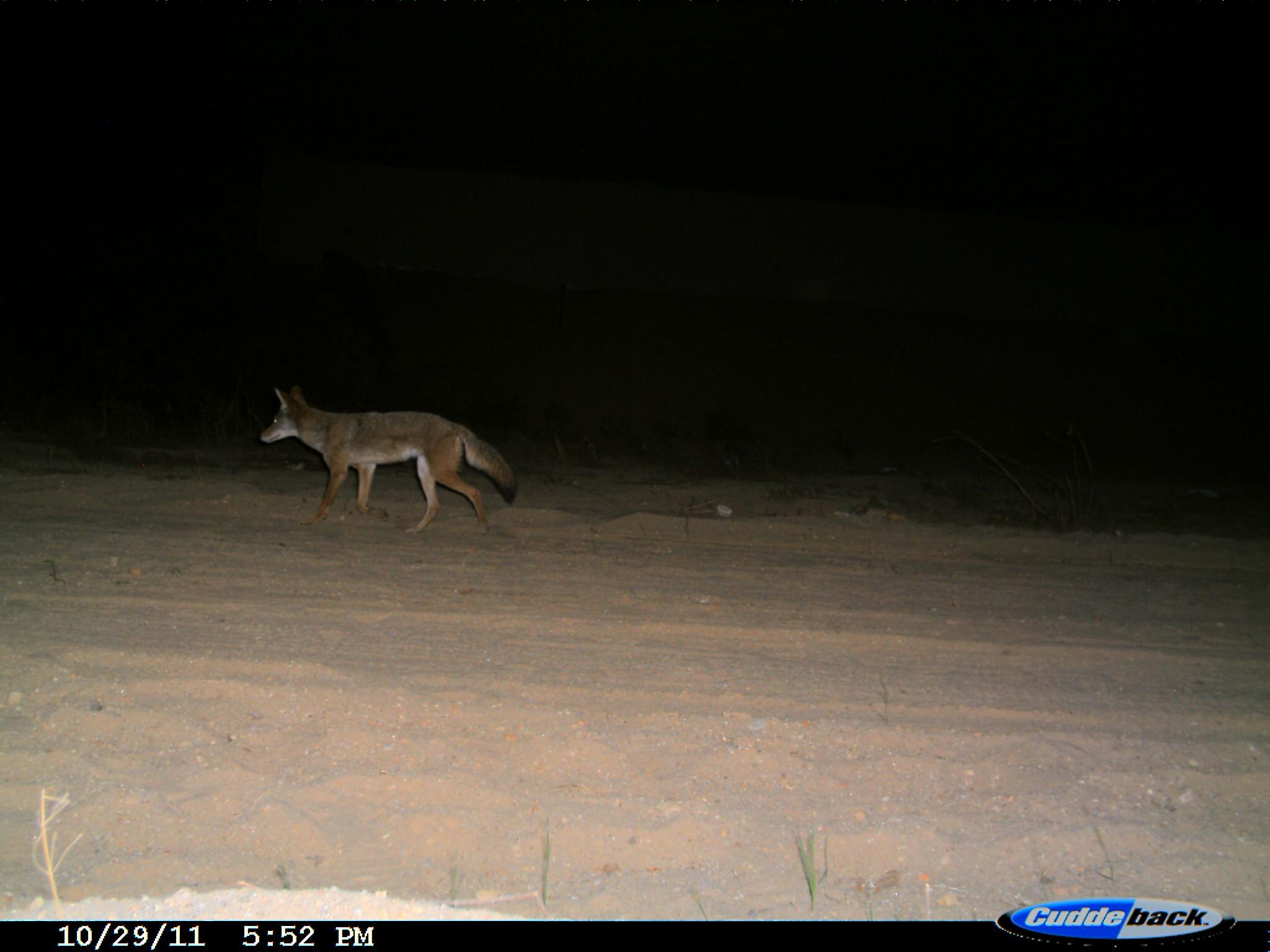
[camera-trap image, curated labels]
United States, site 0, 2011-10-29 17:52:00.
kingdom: Animalia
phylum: Chordata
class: Mammalia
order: Carnivora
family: Canidae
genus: Canis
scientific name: Canis latrans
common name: coyote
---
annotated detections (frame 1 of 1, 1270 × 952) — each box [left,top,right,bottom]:
coyote: [244,365,529,554]